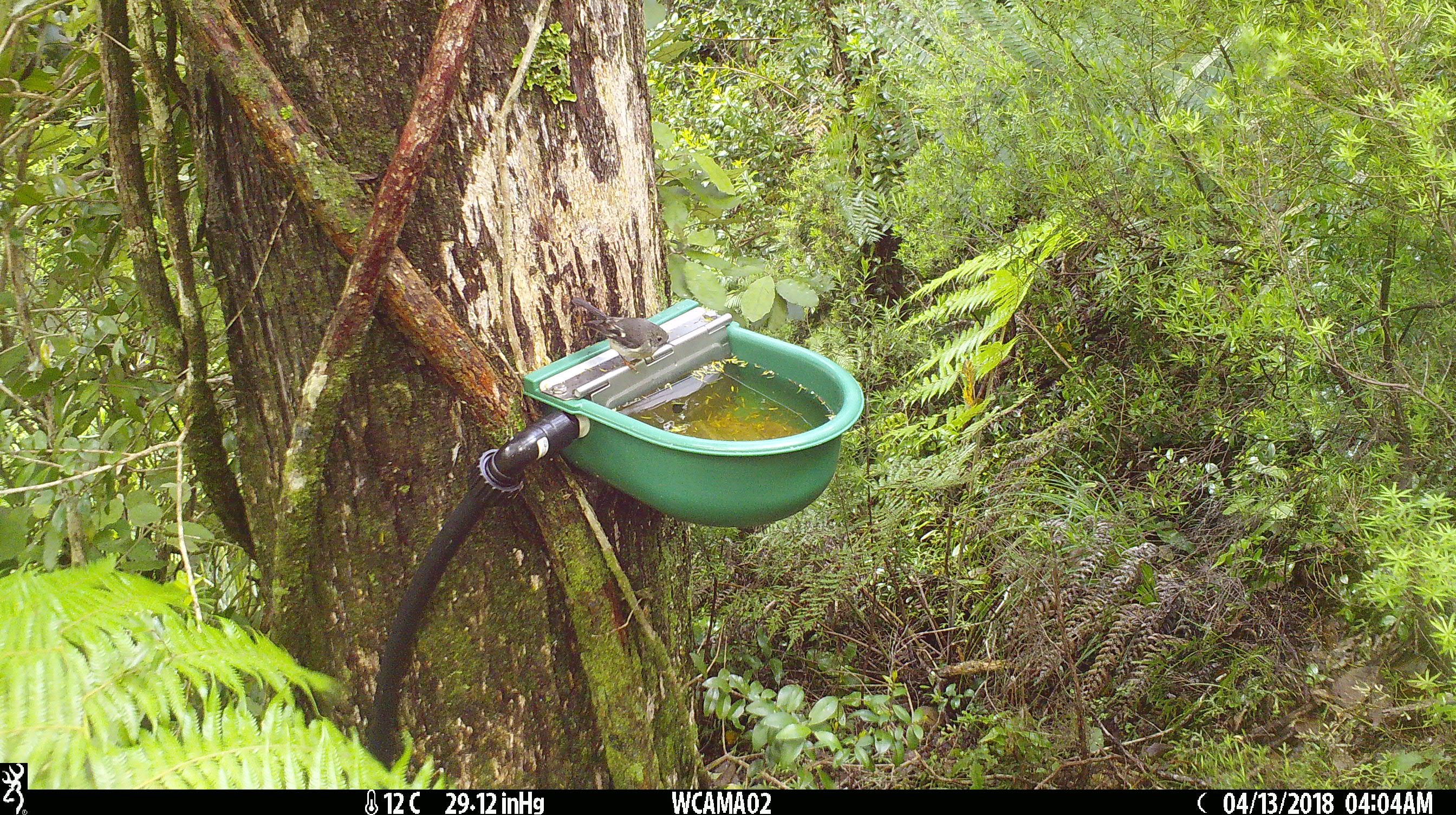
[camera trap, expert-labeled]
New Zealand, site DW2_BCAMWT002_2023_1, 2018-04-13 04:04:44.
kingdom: Animalia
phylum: Chordata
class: Aves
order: Passeriformes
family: Petroicidae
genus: Petroica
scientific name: Petroica macrocephala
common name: tomtit